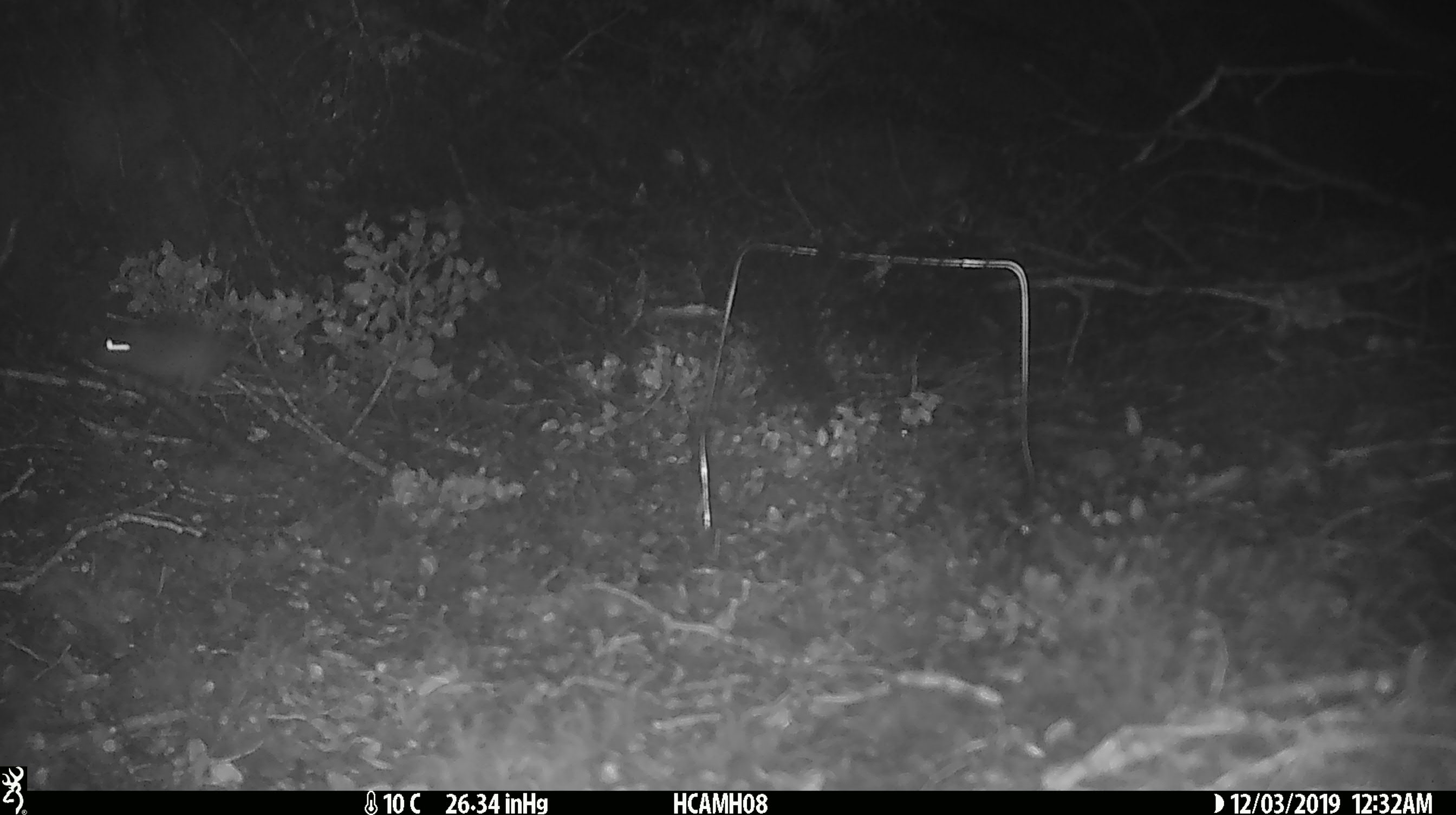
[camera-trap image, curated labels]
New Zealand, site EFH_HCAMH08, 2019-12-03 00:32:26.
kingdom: Animalia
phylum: Chordata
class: Mammalia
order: Rodentia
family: Muridae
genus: Mus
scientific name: Mus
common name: mouse